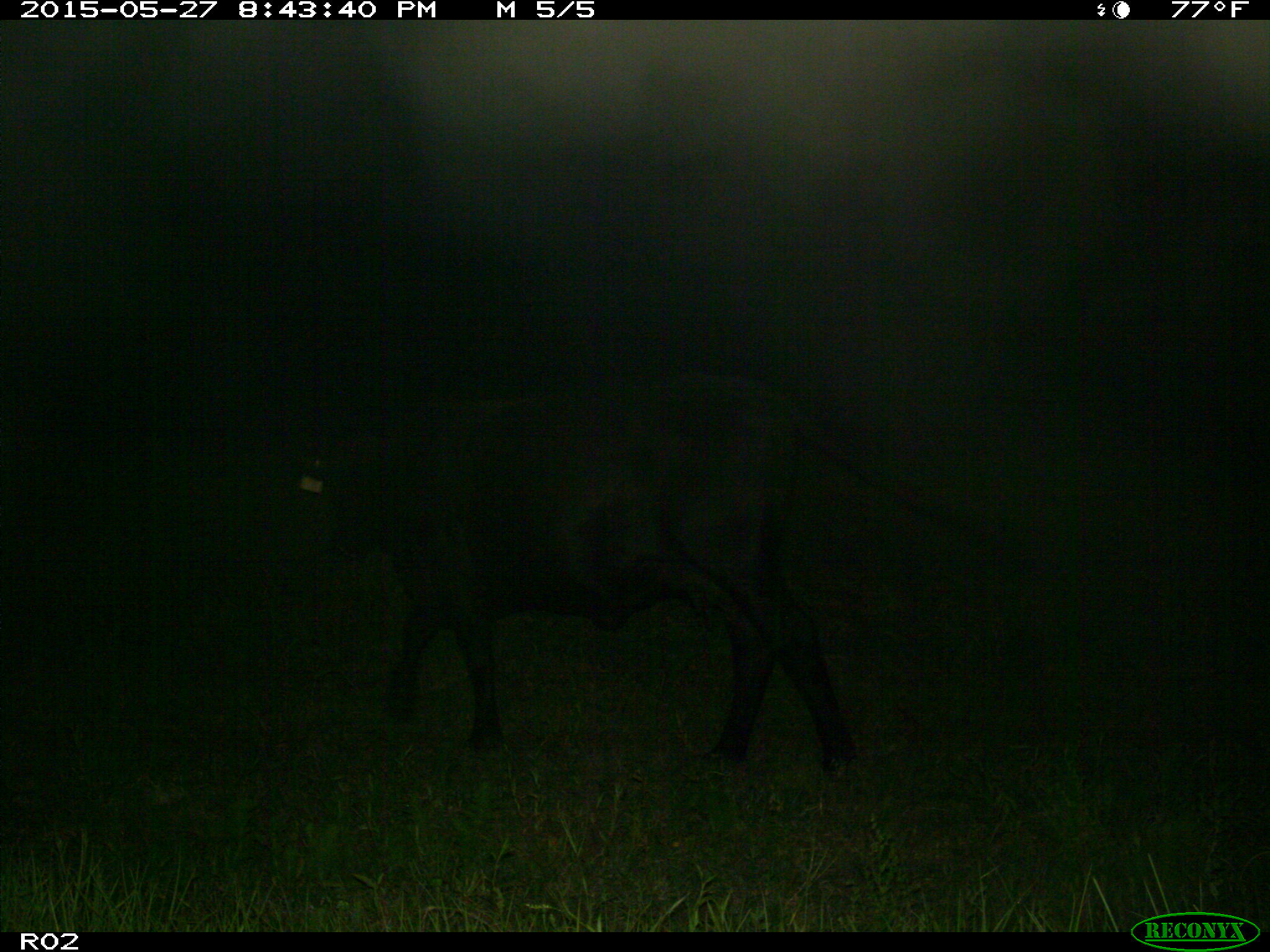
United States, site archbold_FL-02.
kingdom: Animalia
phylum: Chordata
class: Mammalia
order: Artiodactyla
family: Bovidae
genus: Bos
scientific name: Bos taurus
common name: domestic cow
Bos taurus (domestic cow).